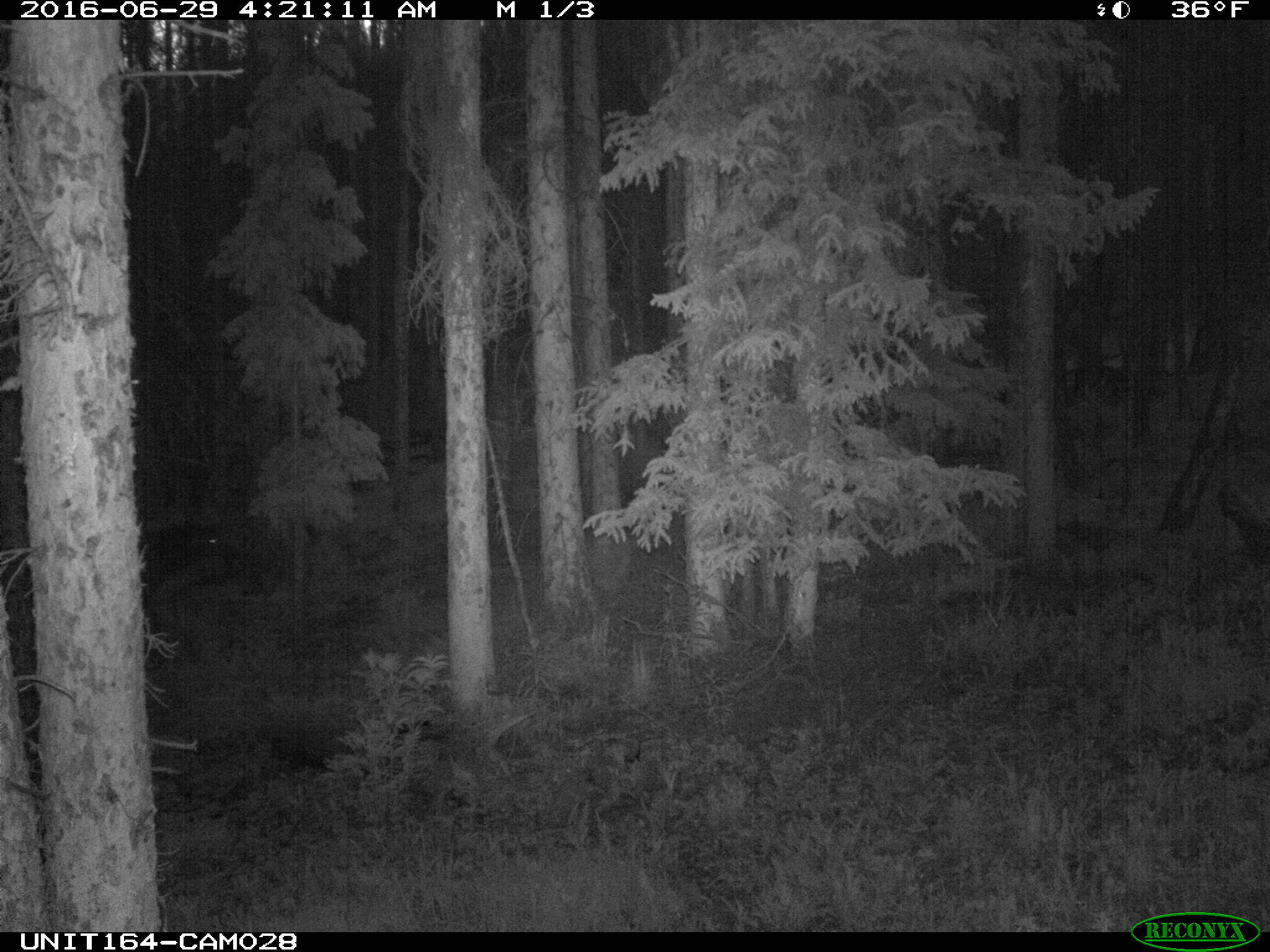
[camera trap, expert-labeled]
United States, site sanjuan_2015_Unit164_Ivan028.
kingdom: Animalia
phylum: Chordata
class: Mammalia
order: Artiodactyla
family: Cervidae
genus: Cervus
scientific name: Cervus elaphus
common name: red deer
Cervus elaphus (red deer).